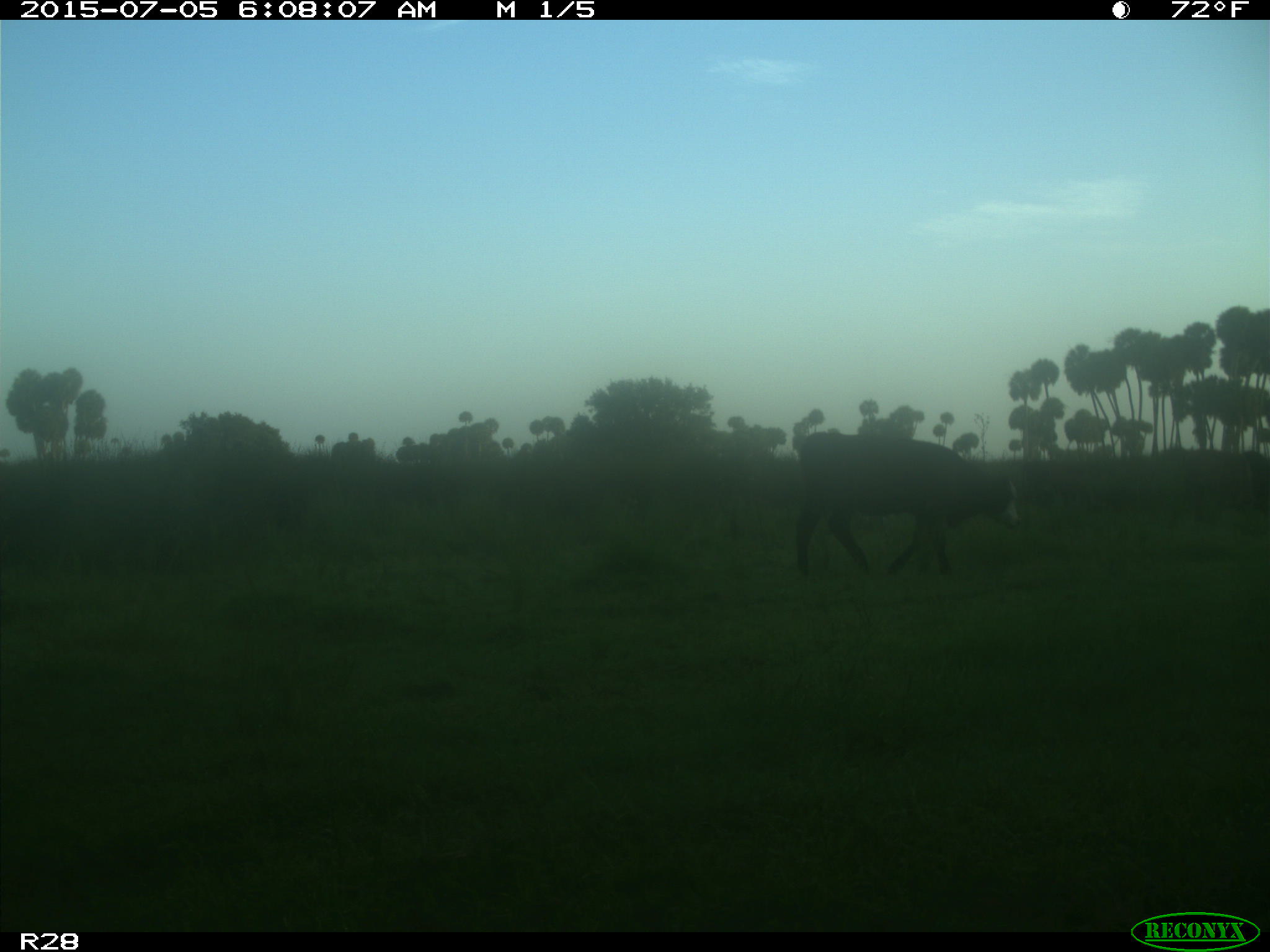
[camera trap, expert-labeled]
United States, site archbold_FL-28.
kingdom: Animalia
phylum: Chordata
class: Mammalia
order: Artiodactyla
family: Bovidae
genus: Bos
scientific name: Bos taurus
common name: domestic cow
Bos taurus (domestic cow).